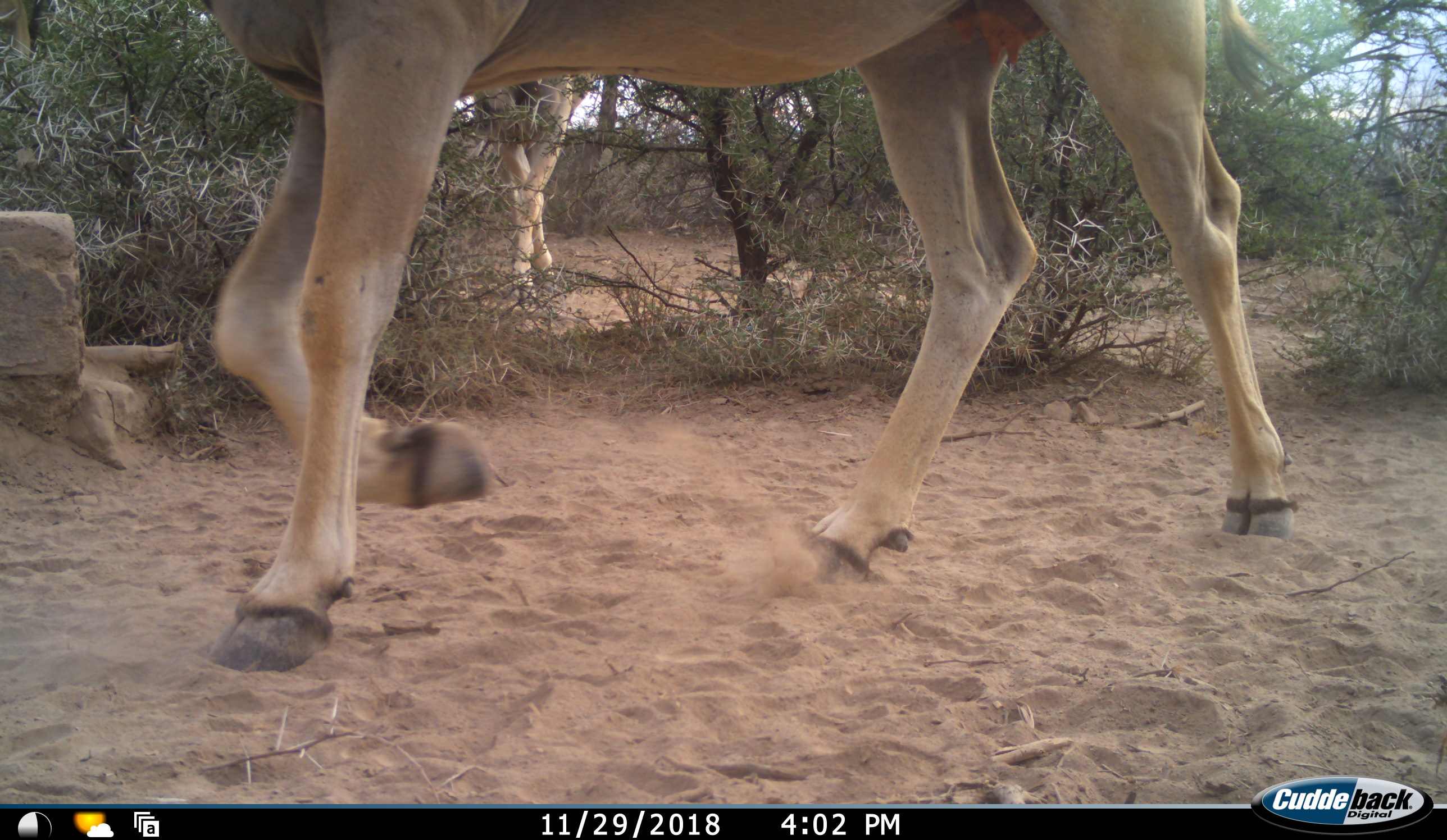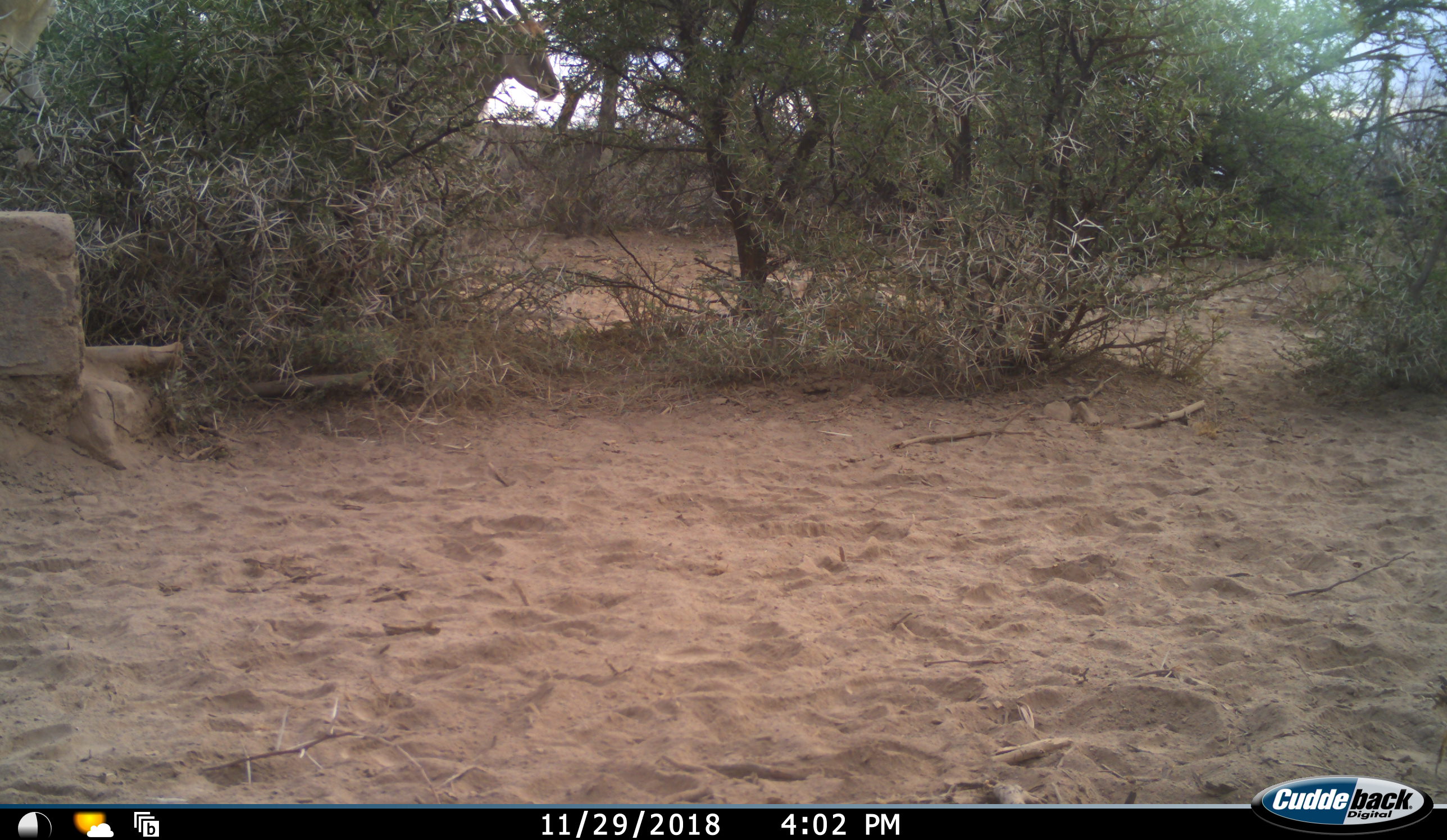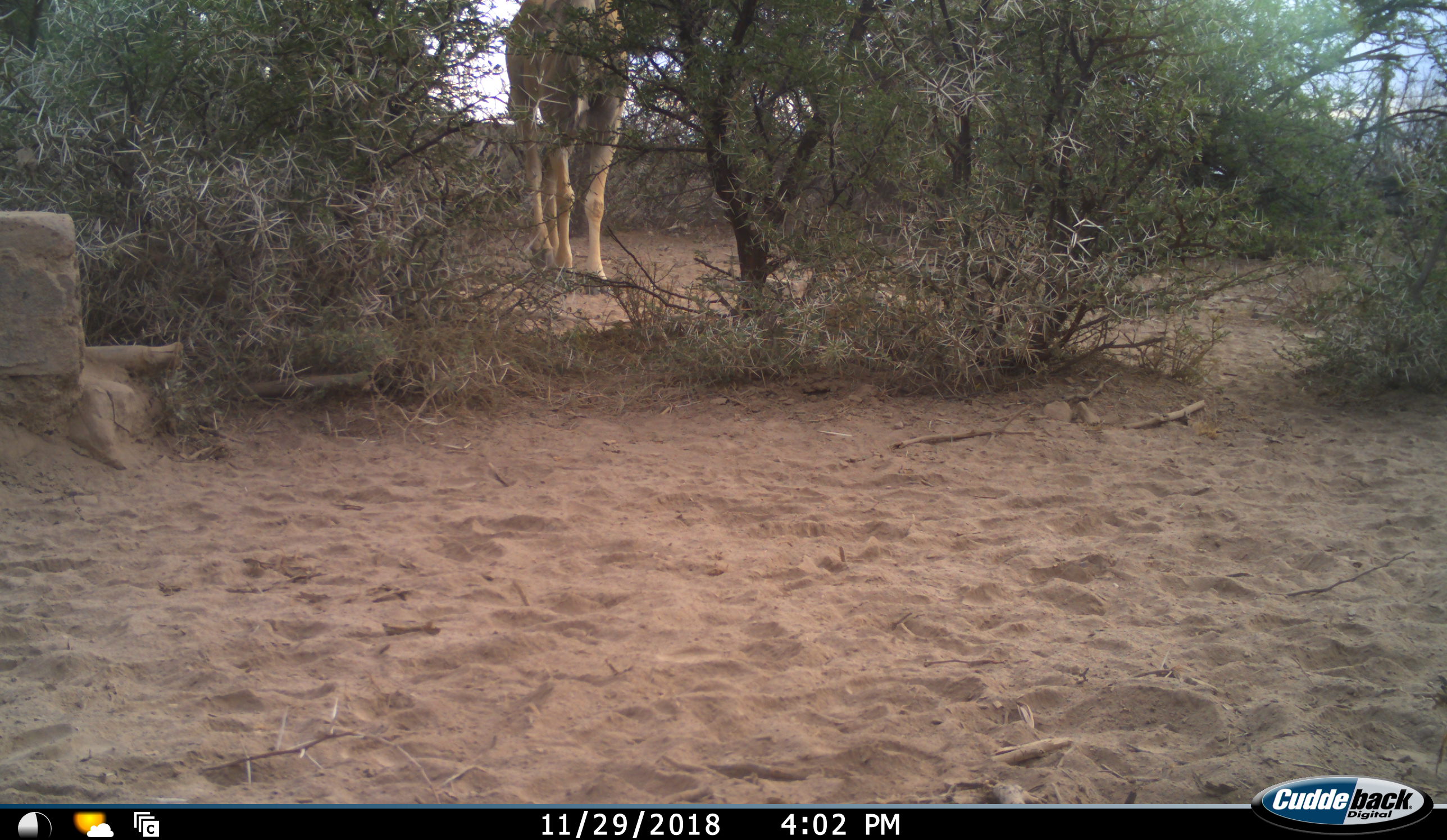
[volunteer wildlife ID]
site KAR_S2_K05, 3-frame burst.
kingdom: Animalia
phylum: Chordata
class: Mammalia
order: Artiodactyla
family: Bovidae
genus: Tragelaphus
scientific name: Tragelaphus oryx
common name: eland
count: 2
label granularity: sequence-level